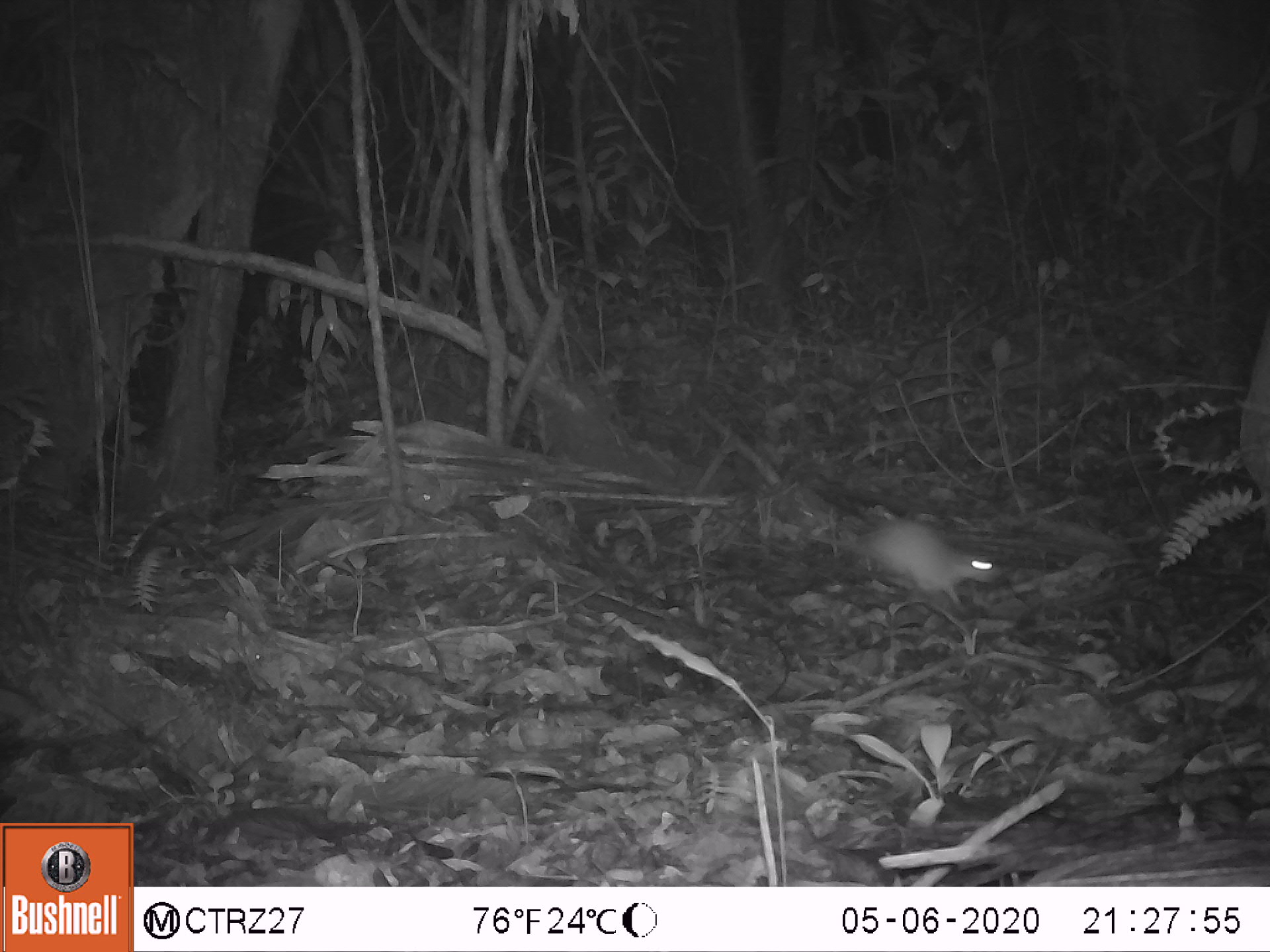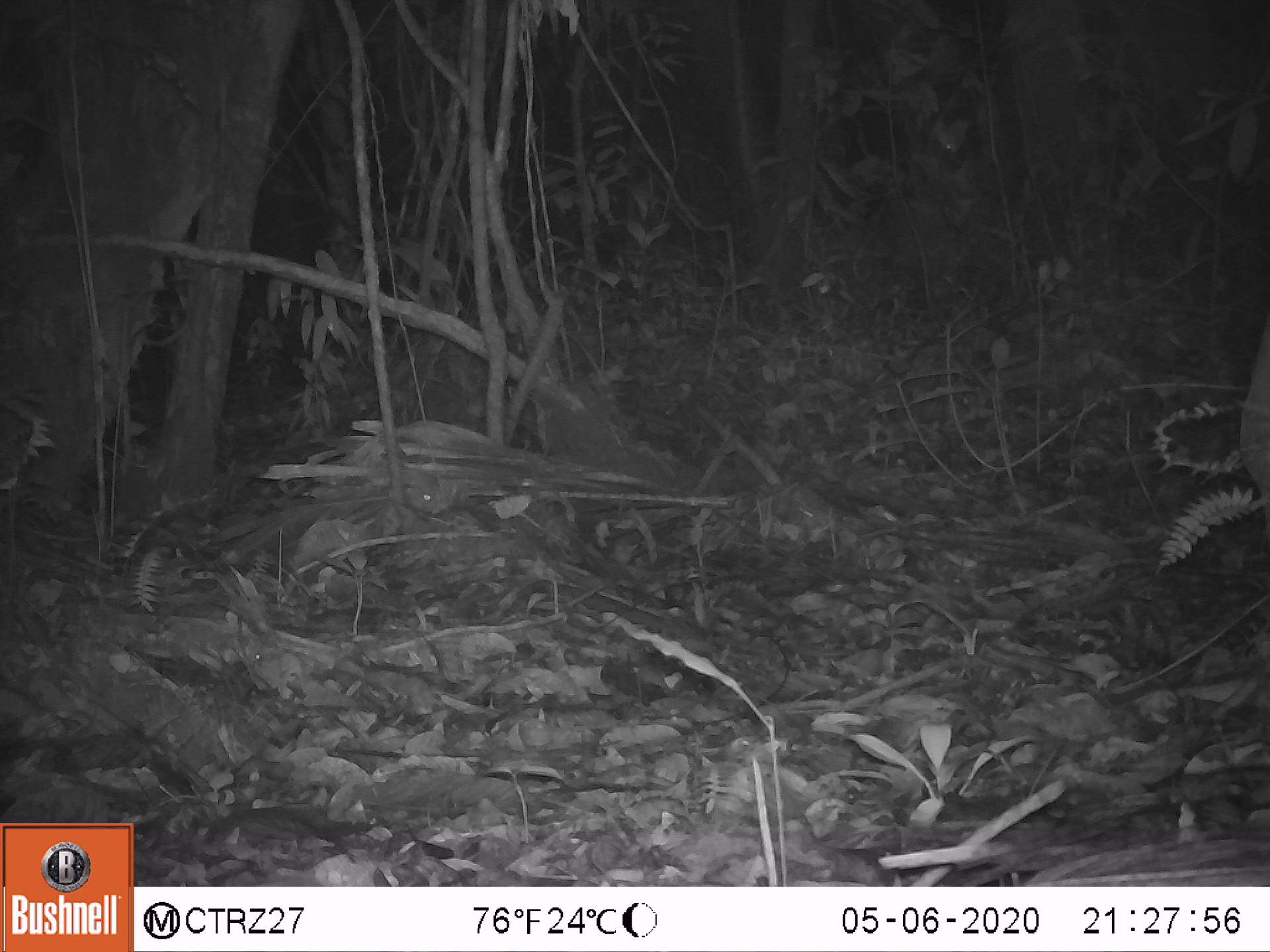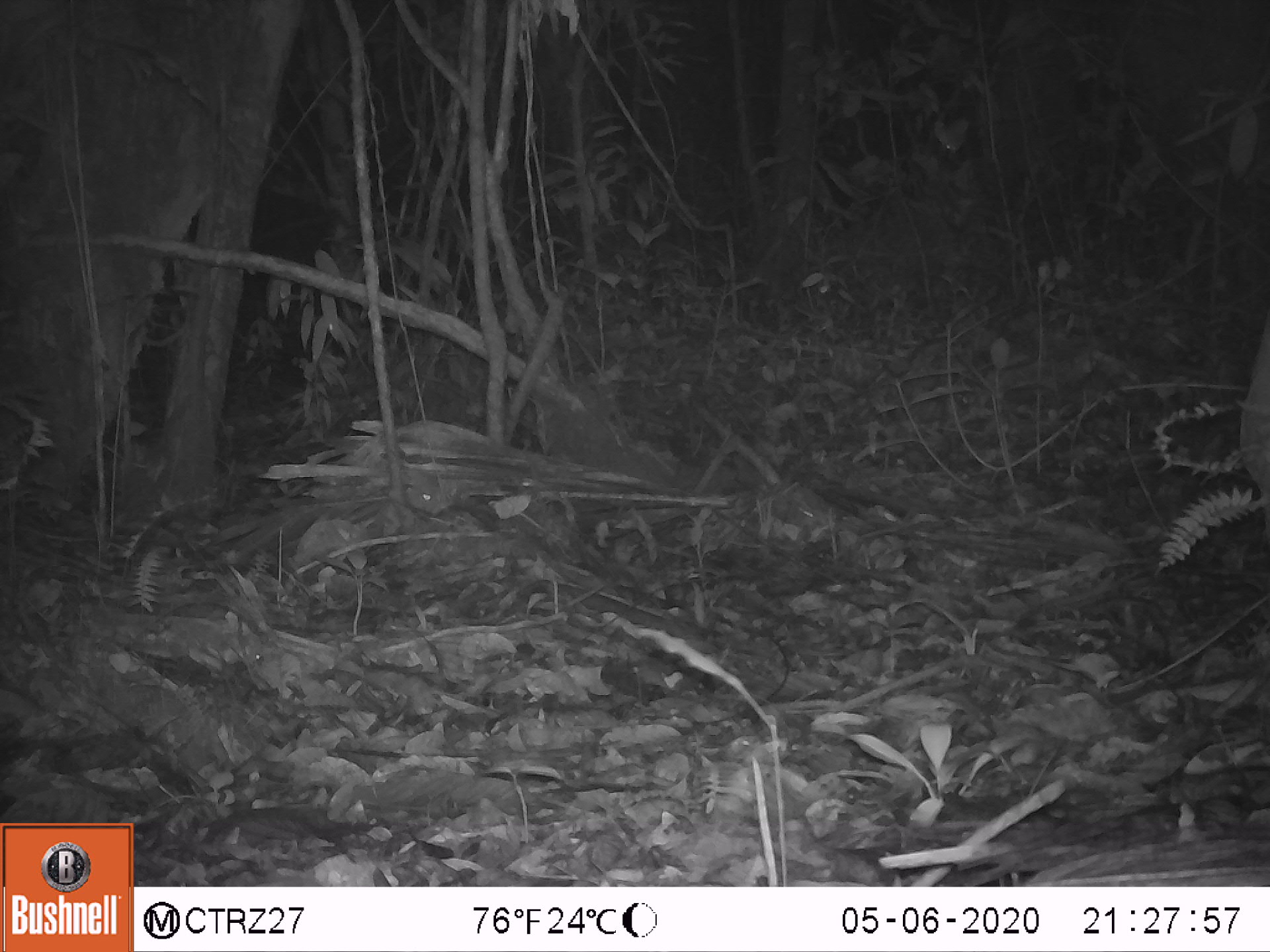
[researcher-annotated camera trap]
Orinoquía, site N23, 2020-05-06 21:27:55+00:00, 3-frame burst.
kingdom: Animalia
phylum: Chordata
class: Mammalia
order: Rodentia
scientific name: Rodentia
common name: rodent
Rodent (Rodentia).